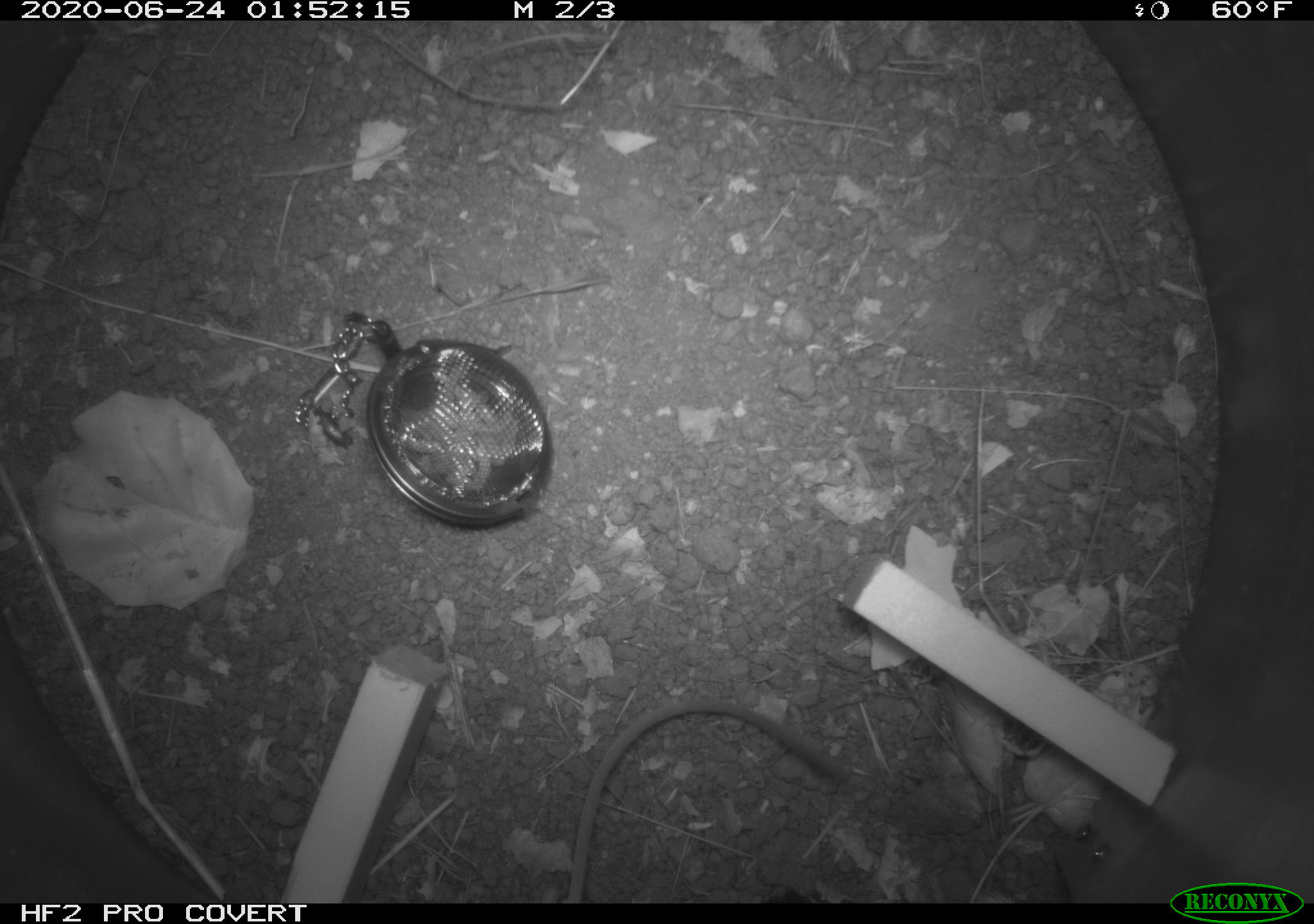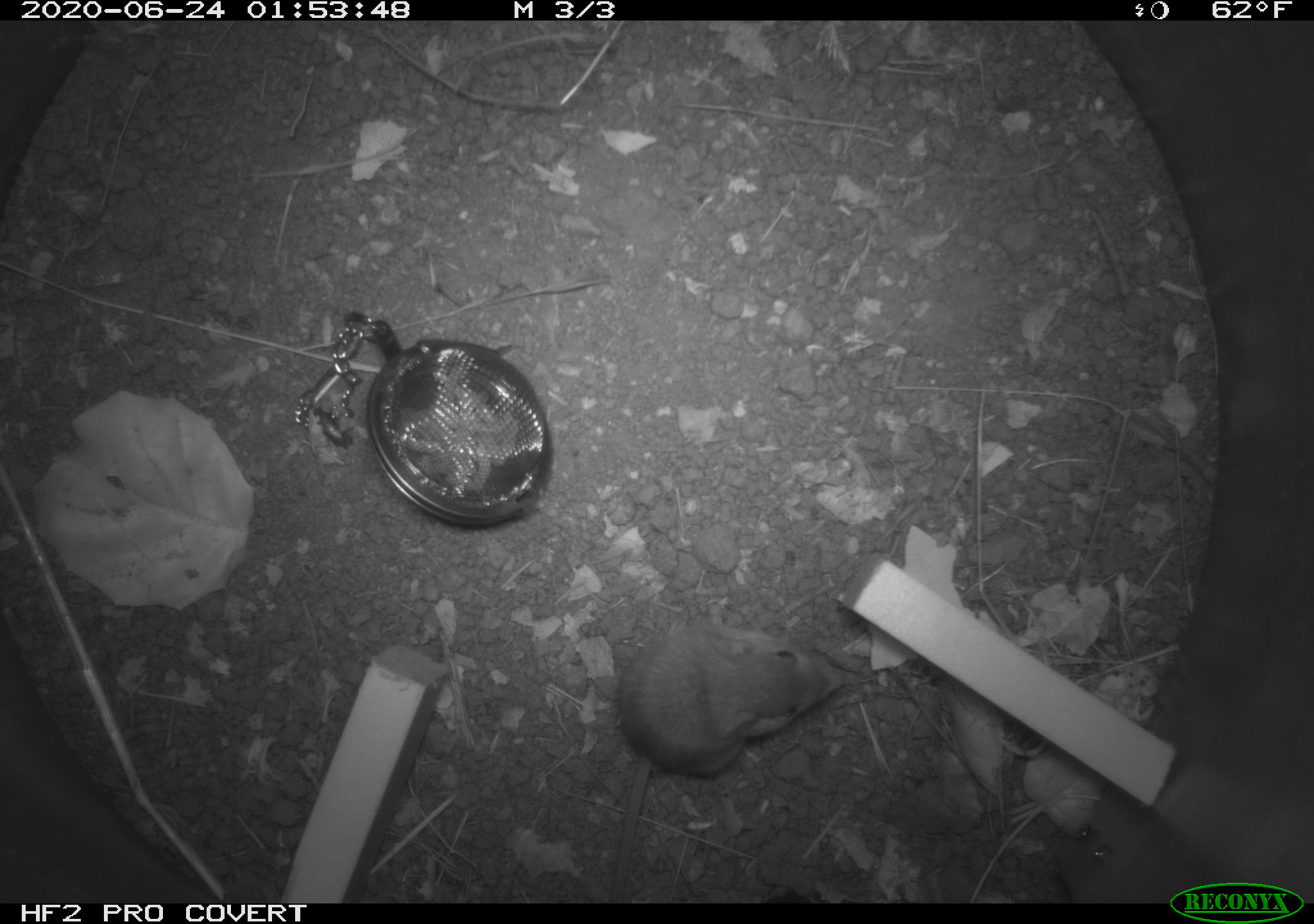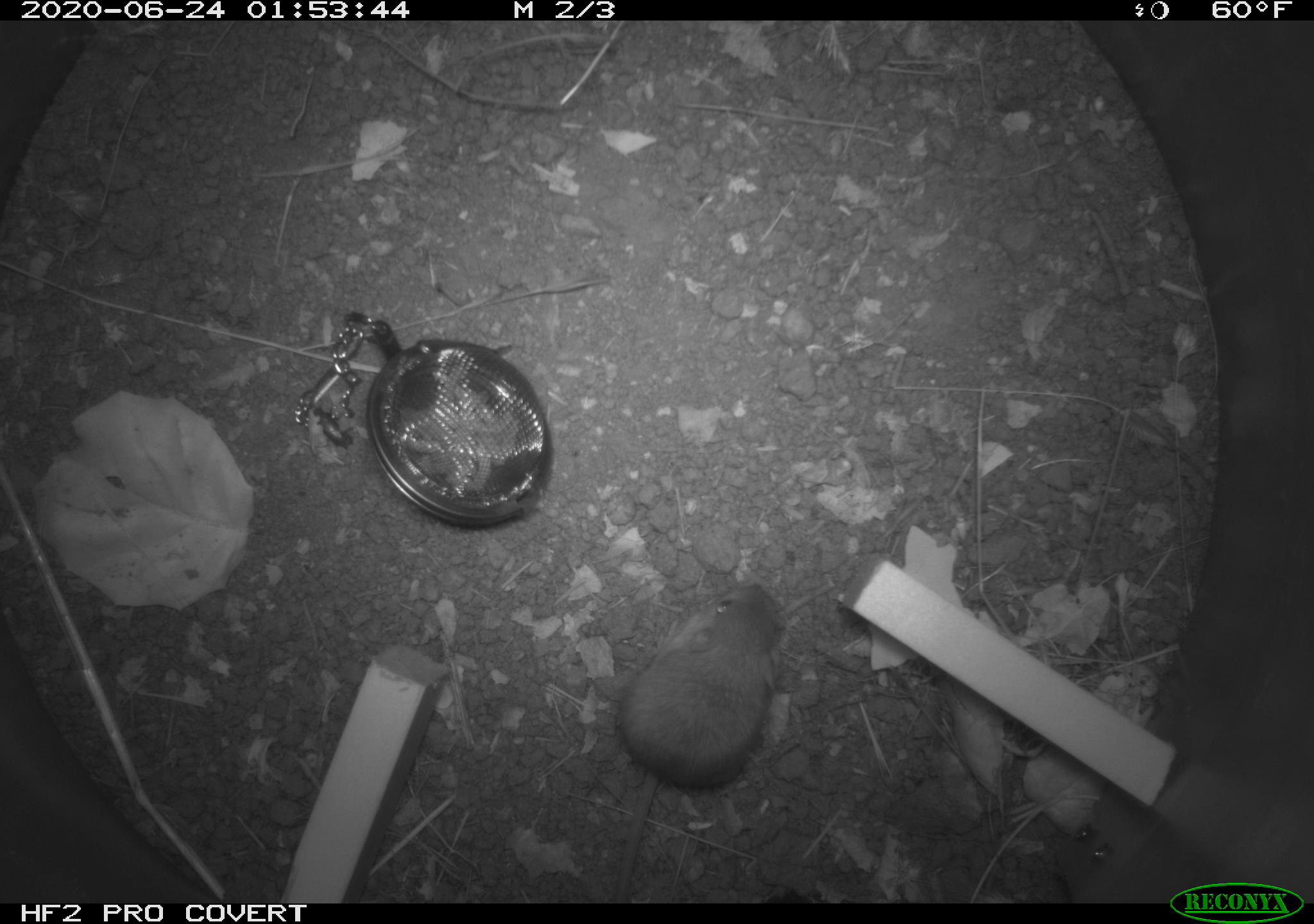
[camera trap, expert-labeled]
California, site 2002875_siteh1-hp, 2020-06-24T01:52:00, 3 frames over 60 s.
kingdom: Animalia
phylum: Chordata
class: Mammalia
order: Rodentia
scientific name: Rodentia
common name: rodent